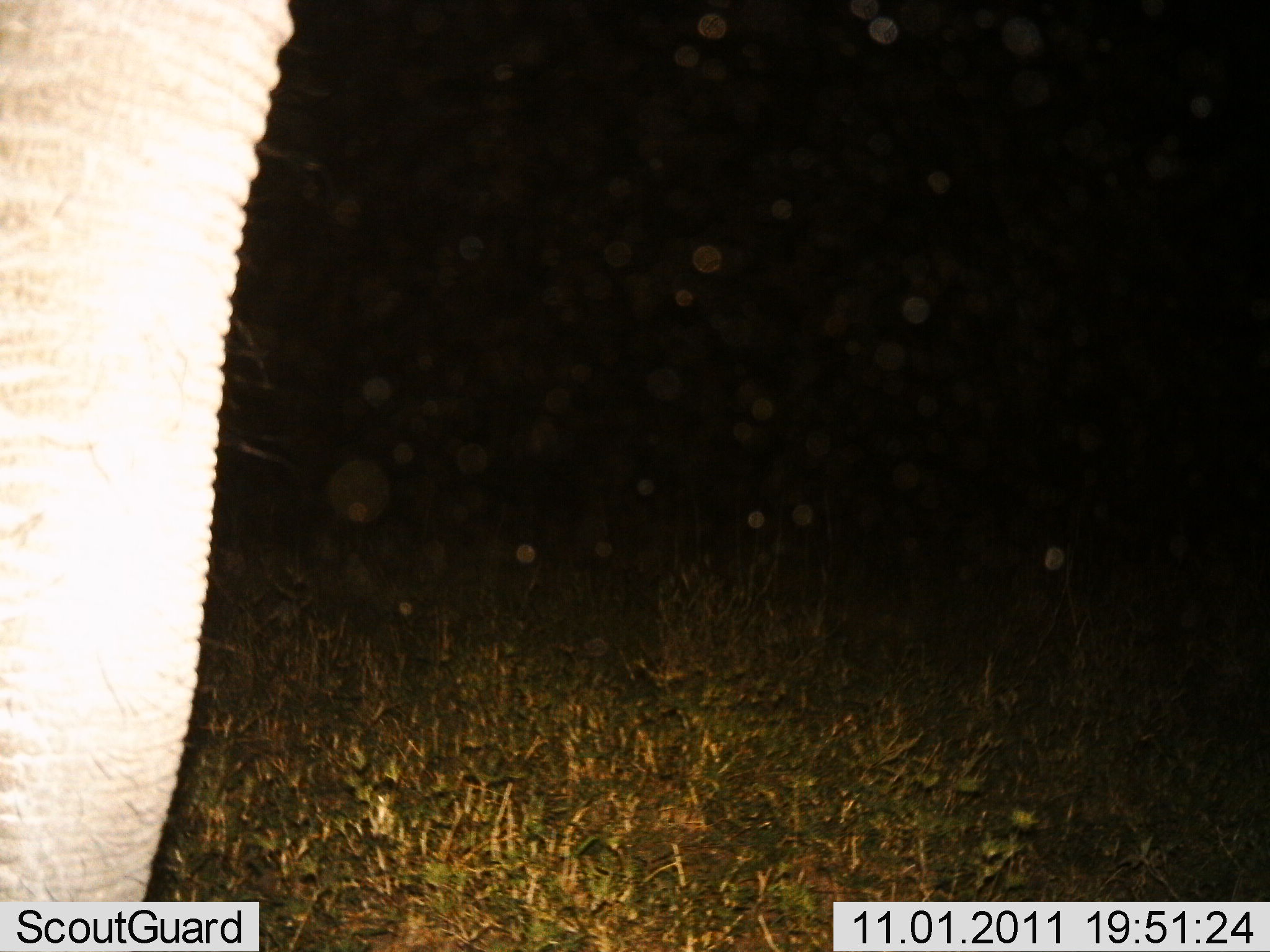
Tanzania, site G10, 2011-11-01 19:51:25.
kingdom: Animalia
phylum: Chordata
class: Mammalia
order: Proboscidea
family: Elephantidae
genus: Loxodonta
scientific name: Loxodonta africana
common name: african bush elephant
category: elephant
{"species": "elephant (african bush elephant) (Loxodonta africana)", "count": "1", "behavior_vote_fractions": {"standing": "94%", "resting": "0%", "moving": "6%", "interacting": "0%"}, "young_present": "0%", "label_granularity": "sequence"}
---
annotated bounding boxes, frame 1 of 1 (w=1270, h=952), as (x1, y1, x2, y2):
animal: (0, 1, 295, 903)